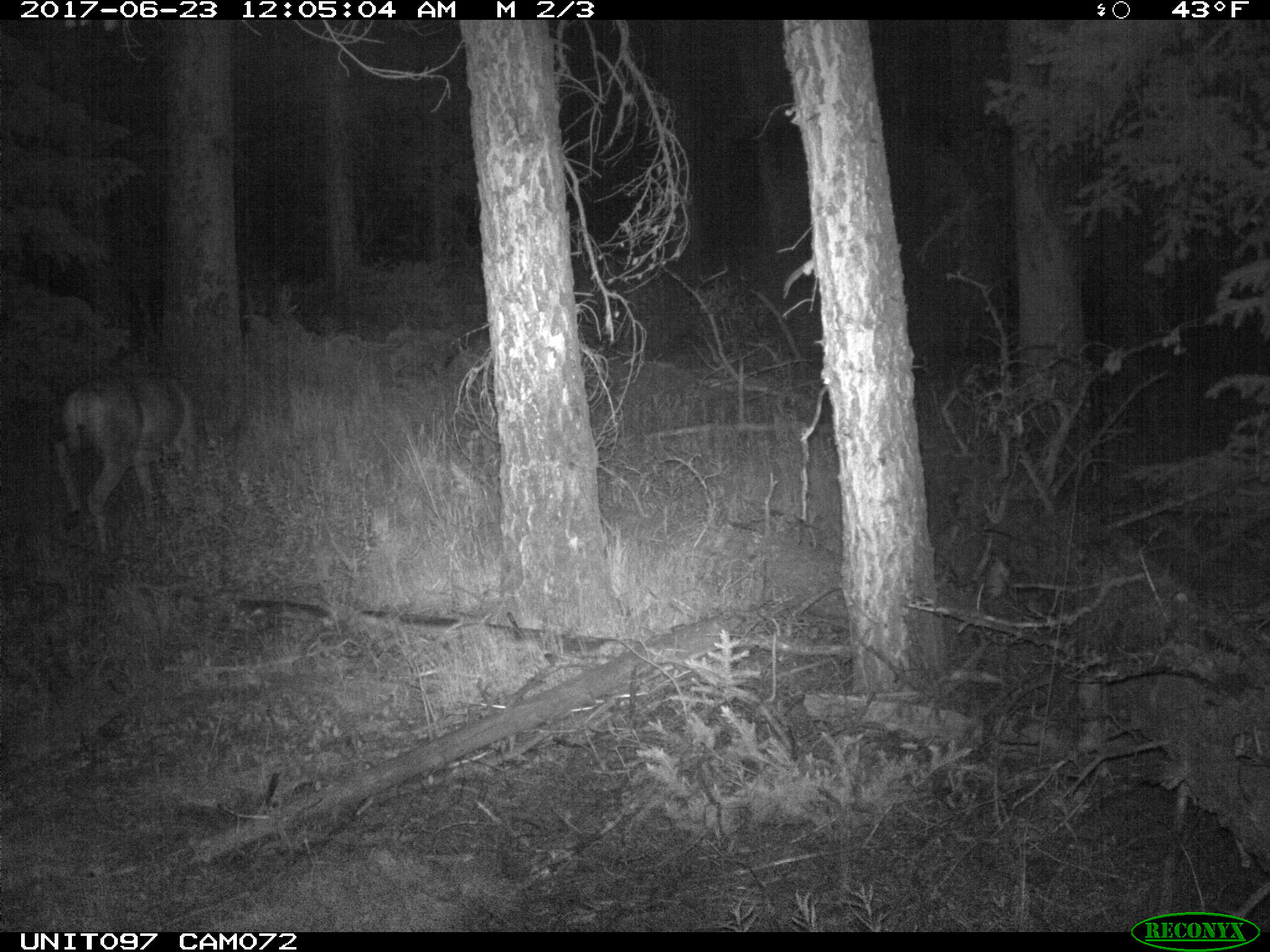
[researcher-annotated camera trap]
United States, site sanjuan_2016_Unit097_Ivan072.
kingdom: Animalia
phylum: Chordata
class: Mammalia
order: Artiodactyla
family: Cervidae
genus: Odocoileus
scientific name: Odocoileus hemionus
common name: mule deer